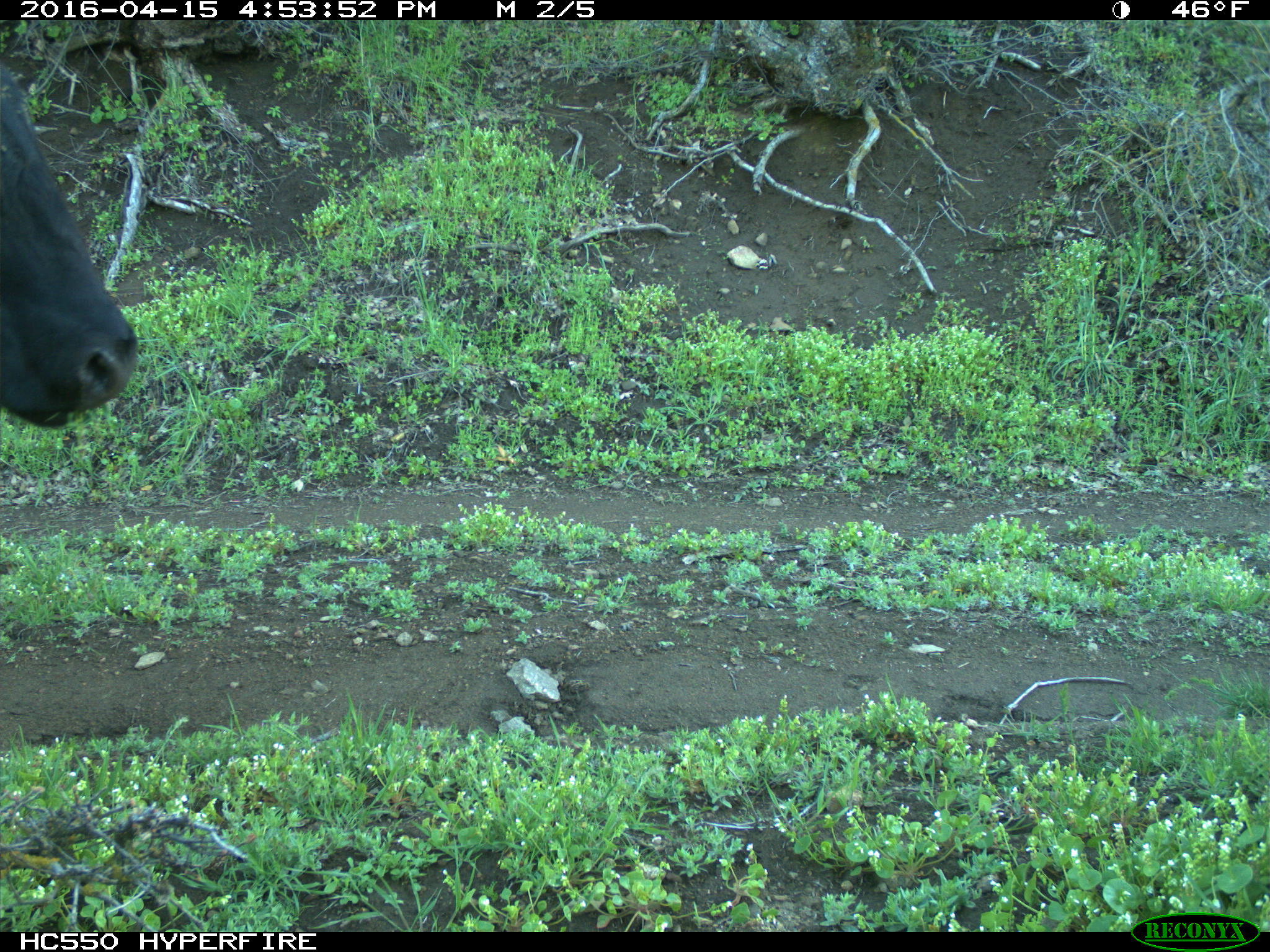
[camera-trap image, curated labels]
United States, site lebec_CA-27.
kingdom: Animalia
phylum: Chordata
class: Mammalia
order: Artiodactyla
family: Bovidae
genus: Bos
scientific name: Bos taurus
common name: domestic cow